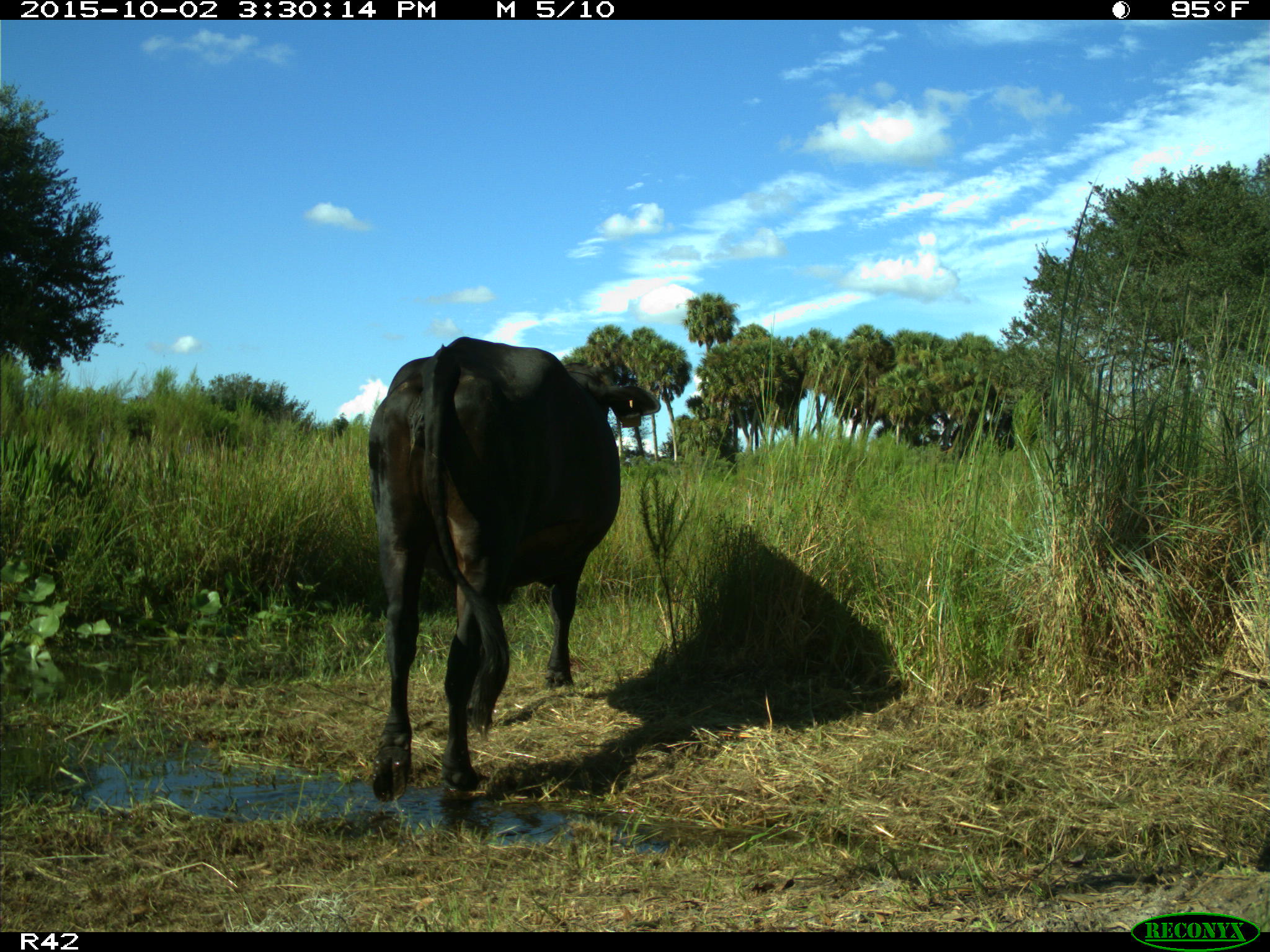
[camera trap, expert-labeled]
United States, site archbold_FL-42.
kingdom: Animalia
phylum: Chordata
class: Mammalia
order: Artiodactyla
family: Bovidae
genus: Bos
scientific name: Bos taurus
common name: domestic cow